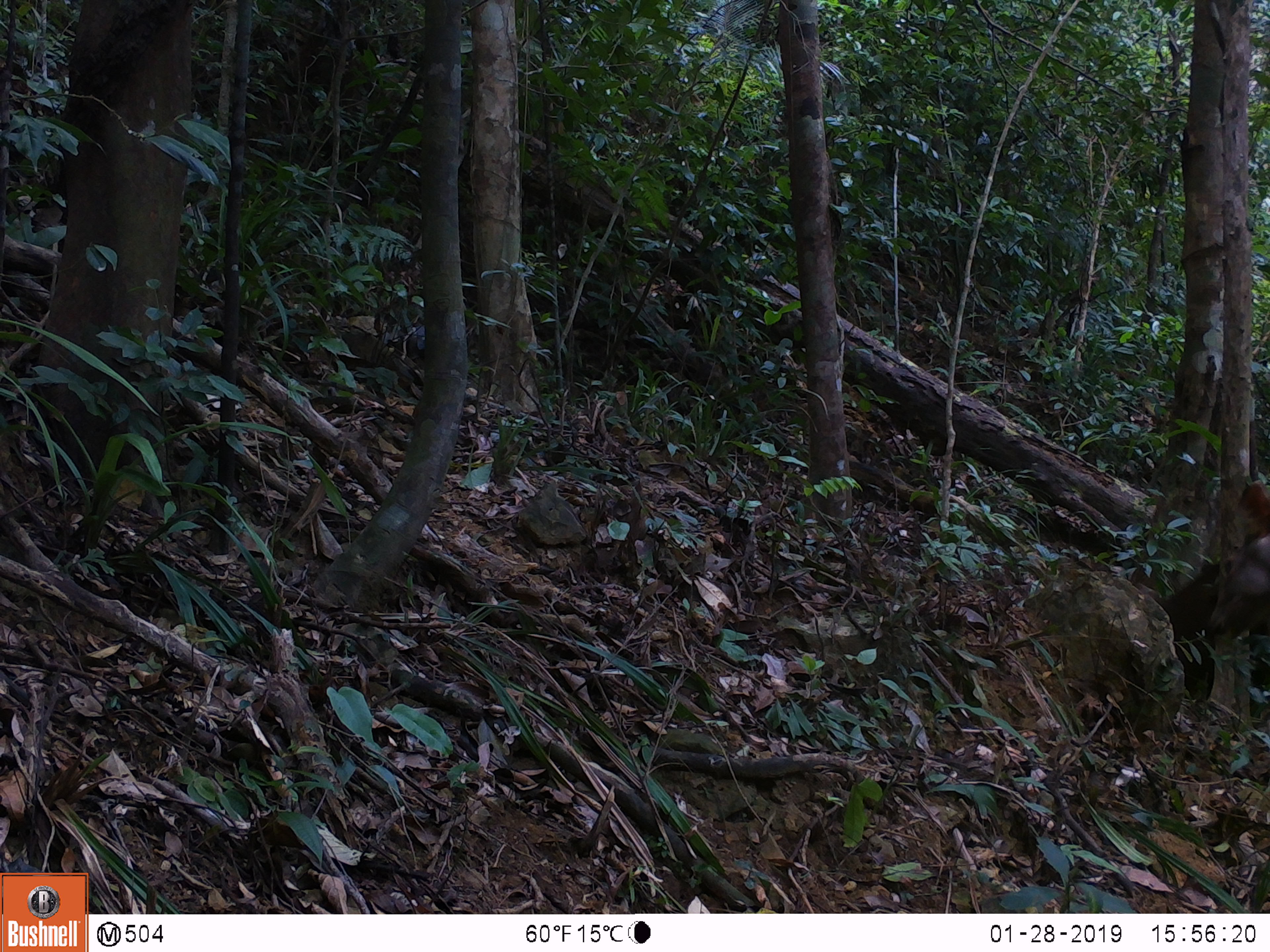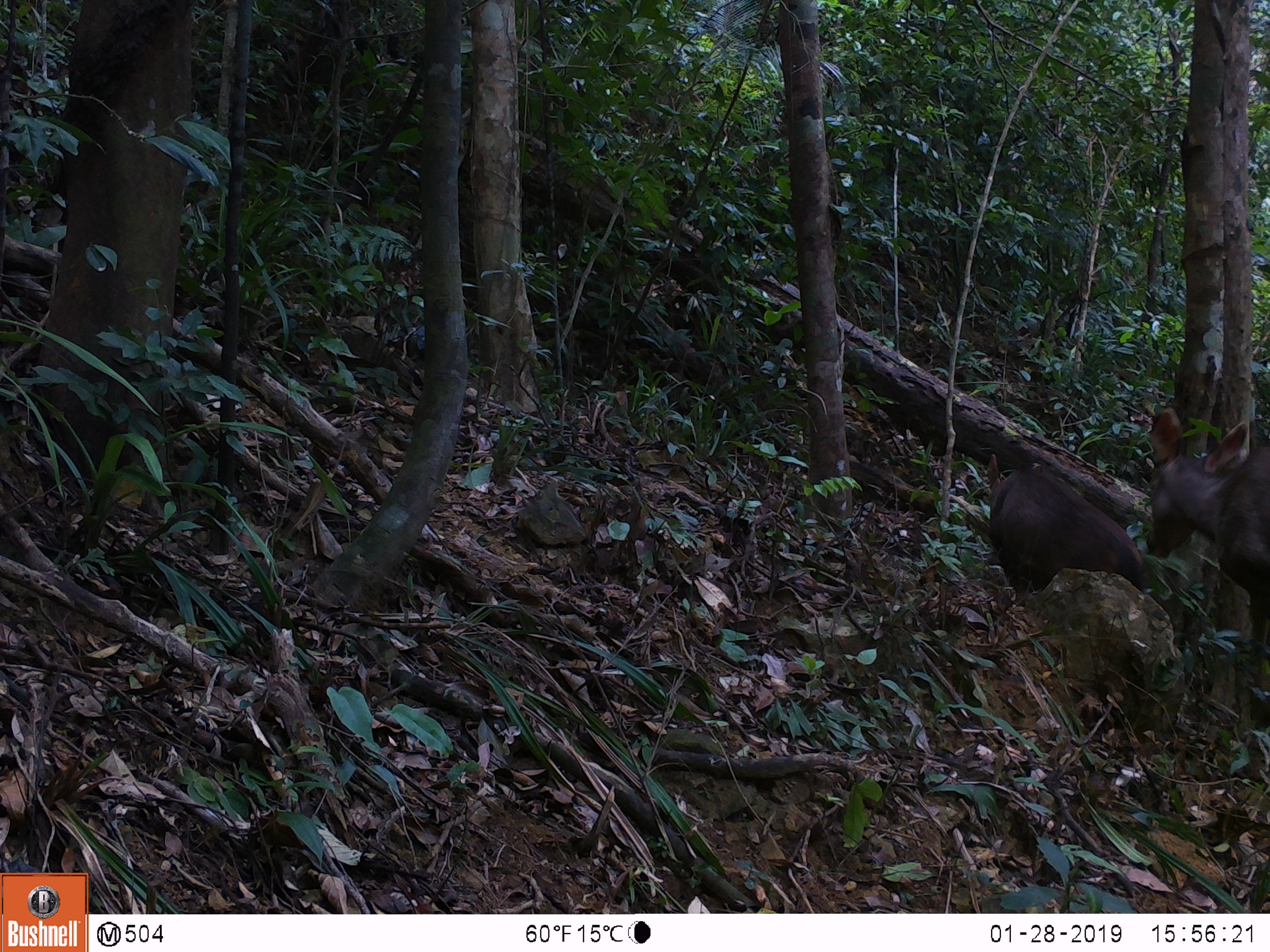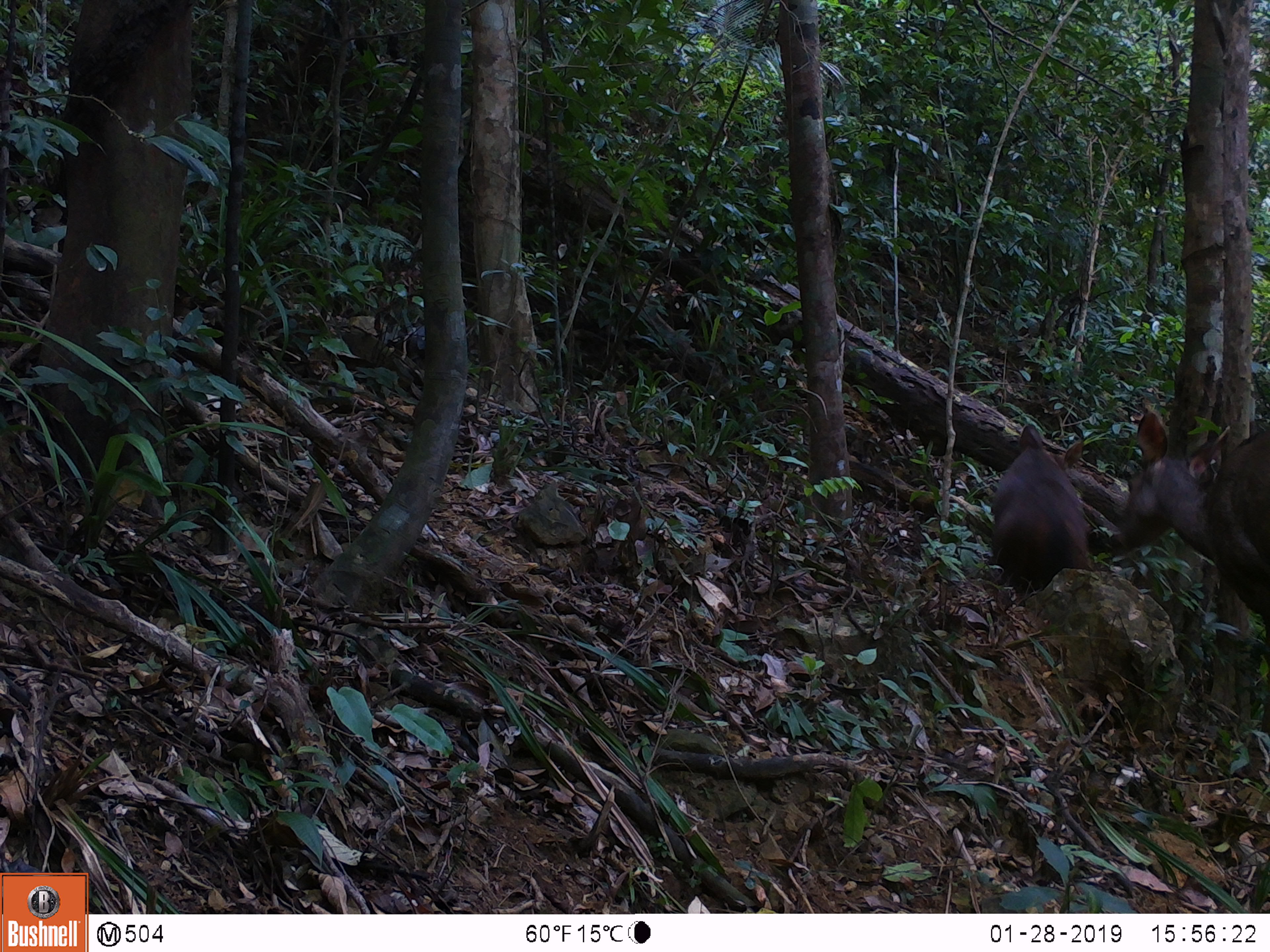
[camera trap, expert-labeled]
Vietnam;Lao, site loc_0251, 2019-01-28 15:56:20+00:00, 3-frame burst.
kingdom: Animalia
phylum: Chordata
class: Mammalia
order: Artiodactyla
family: Cervidae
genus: Rusa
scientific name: Rusa unicolor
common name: sambar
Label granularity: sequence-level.